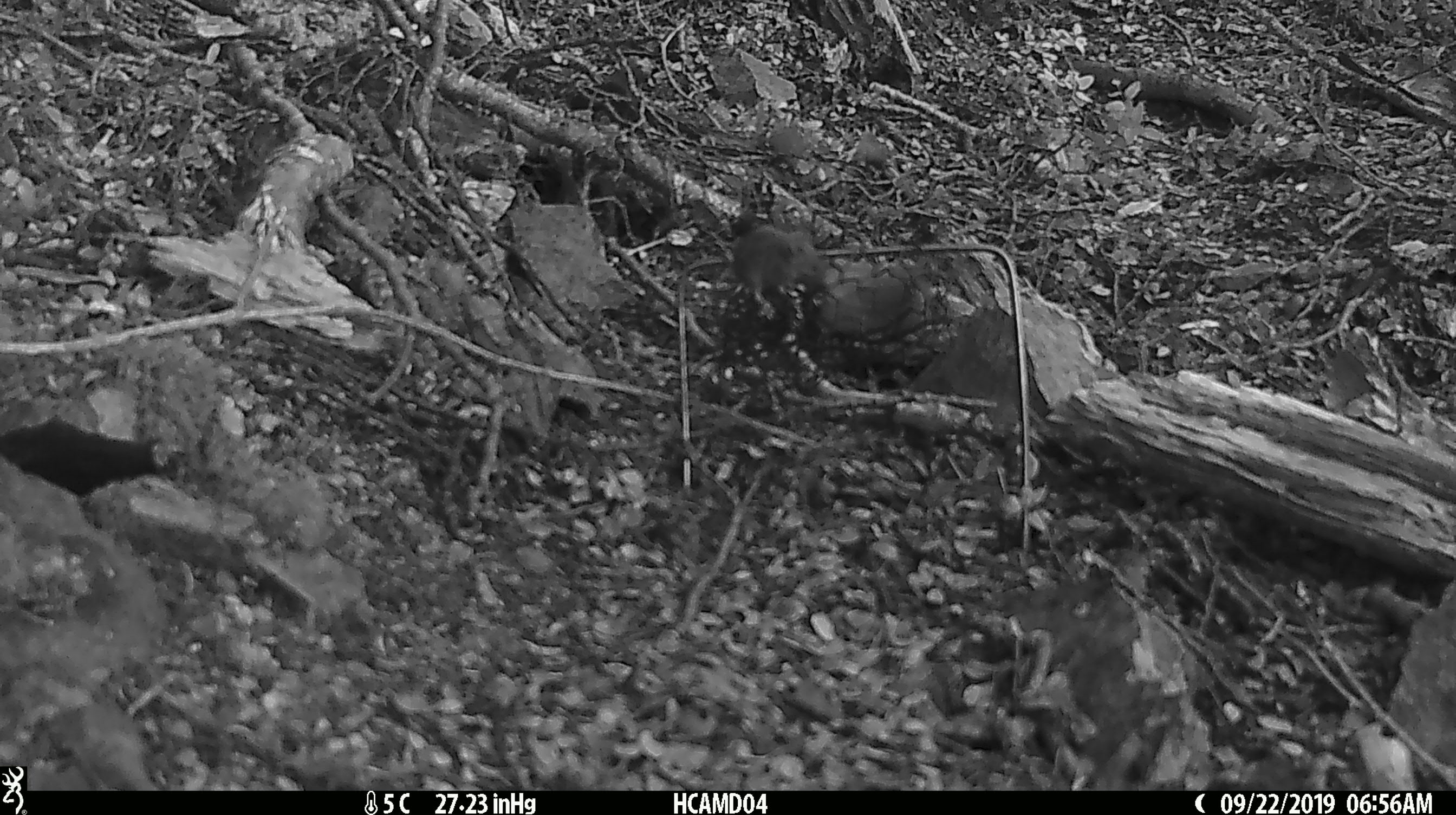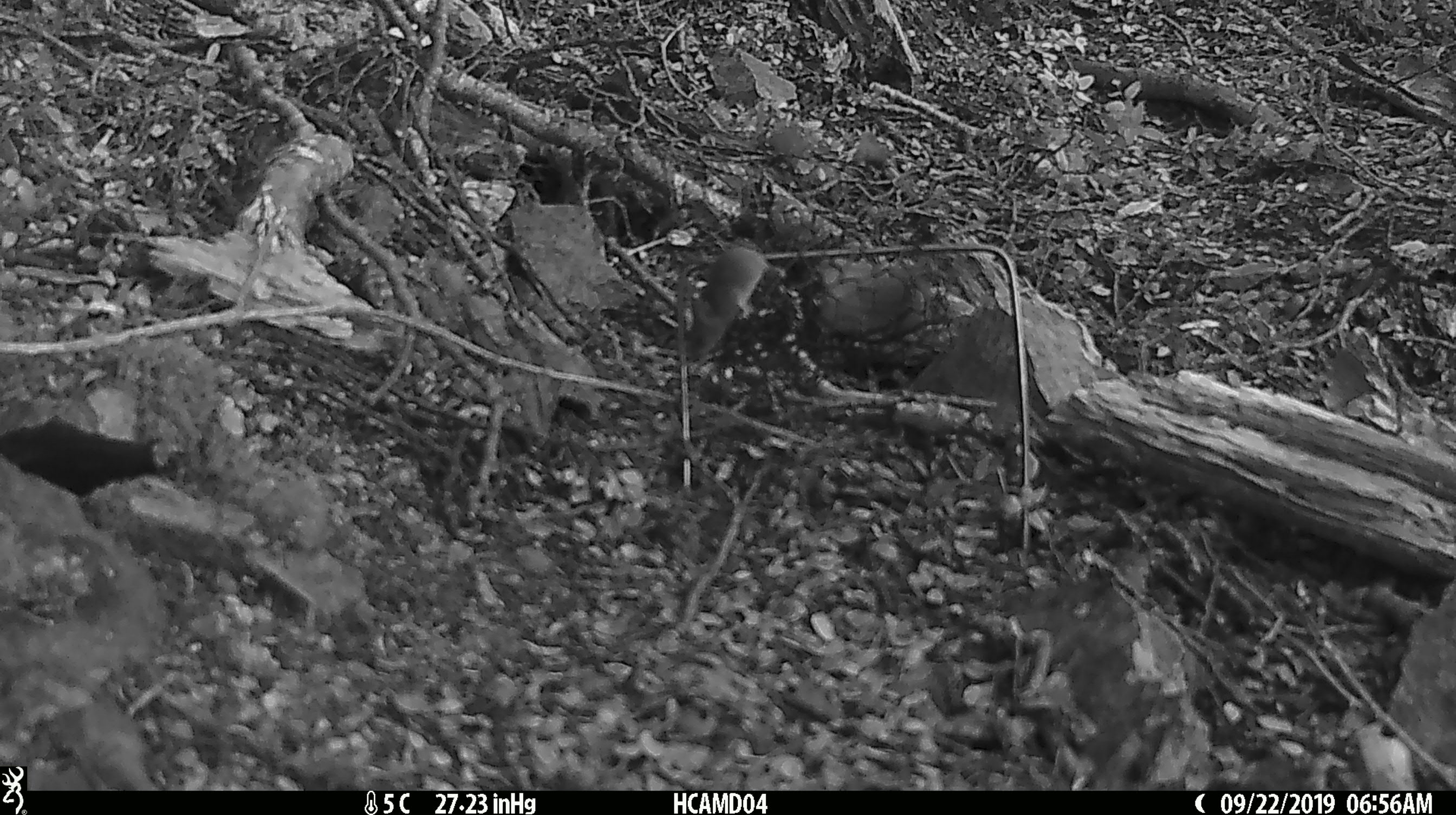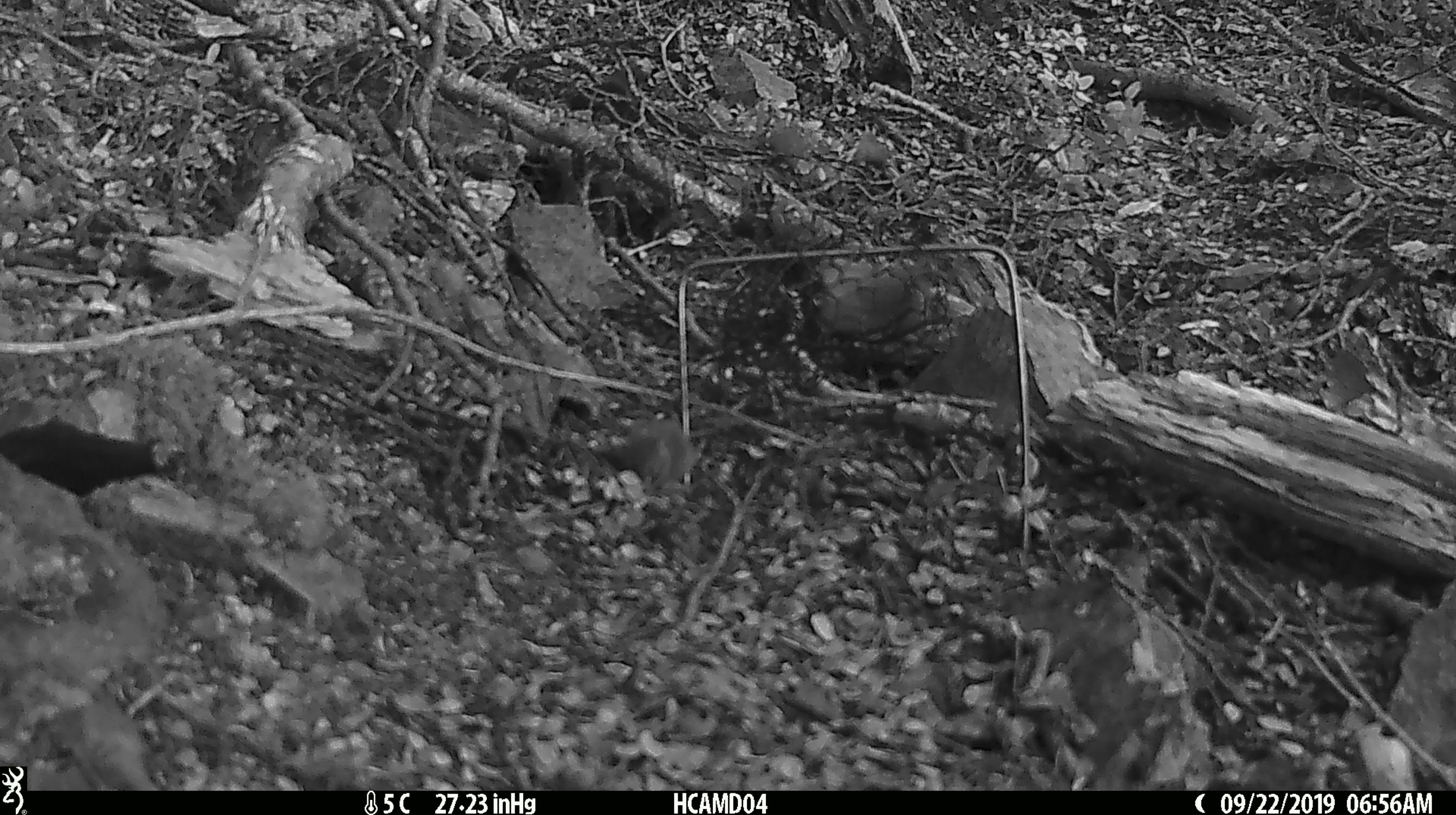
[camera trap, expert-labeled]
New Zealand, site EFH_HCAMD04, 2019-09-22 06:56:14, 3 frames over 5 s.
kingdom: Animalia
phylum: Chordata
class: Mammalia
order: Rodentia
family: Muridae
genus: Mus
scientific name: Mus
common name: mouse